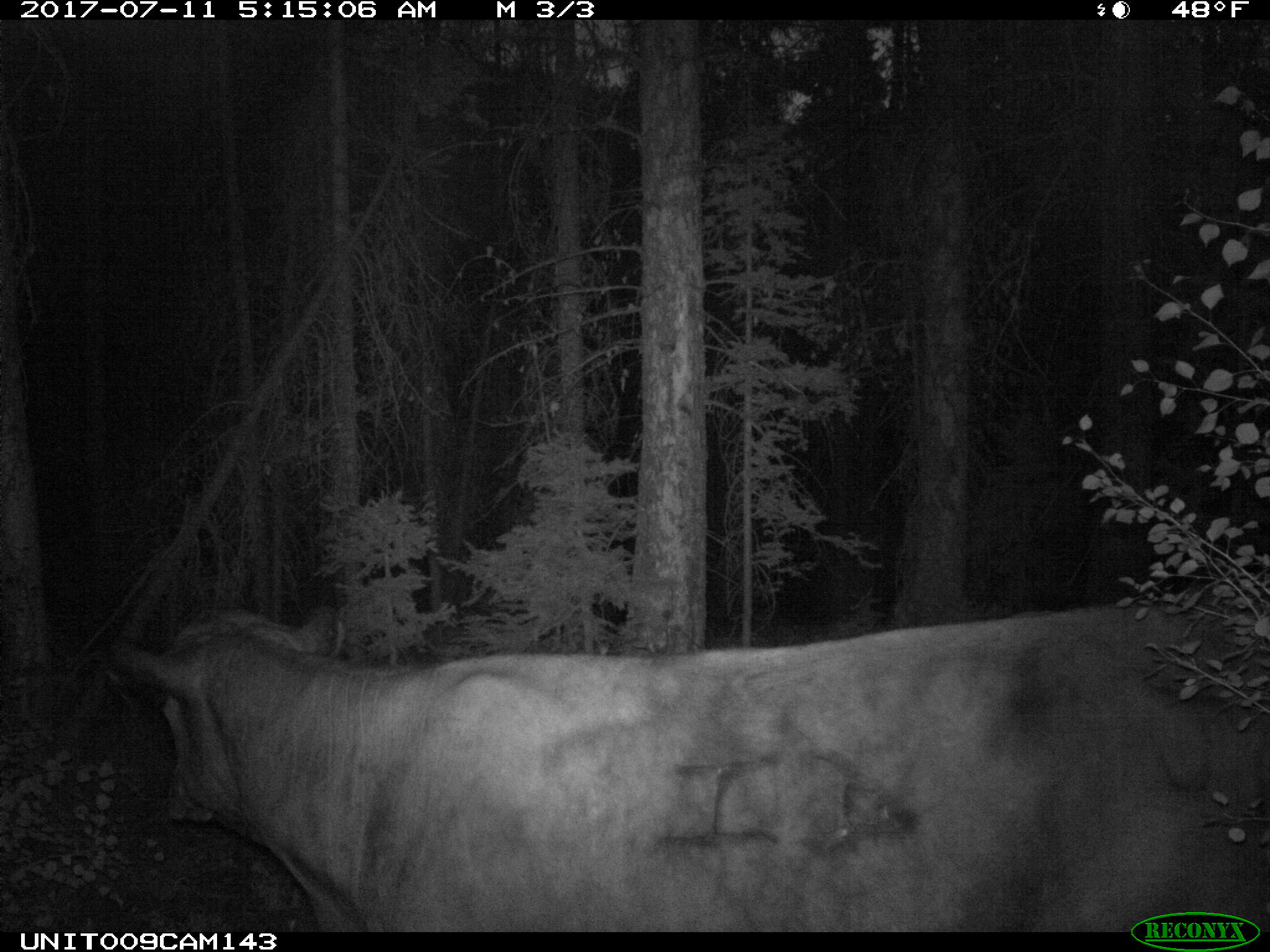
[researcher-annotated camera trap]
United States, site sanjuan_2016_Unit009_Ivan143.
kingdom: Animalia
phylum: Chordata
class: Mammalia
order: Artiodactyla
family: Bovidae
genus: Bos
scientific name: Bos taurus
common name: domestic cow